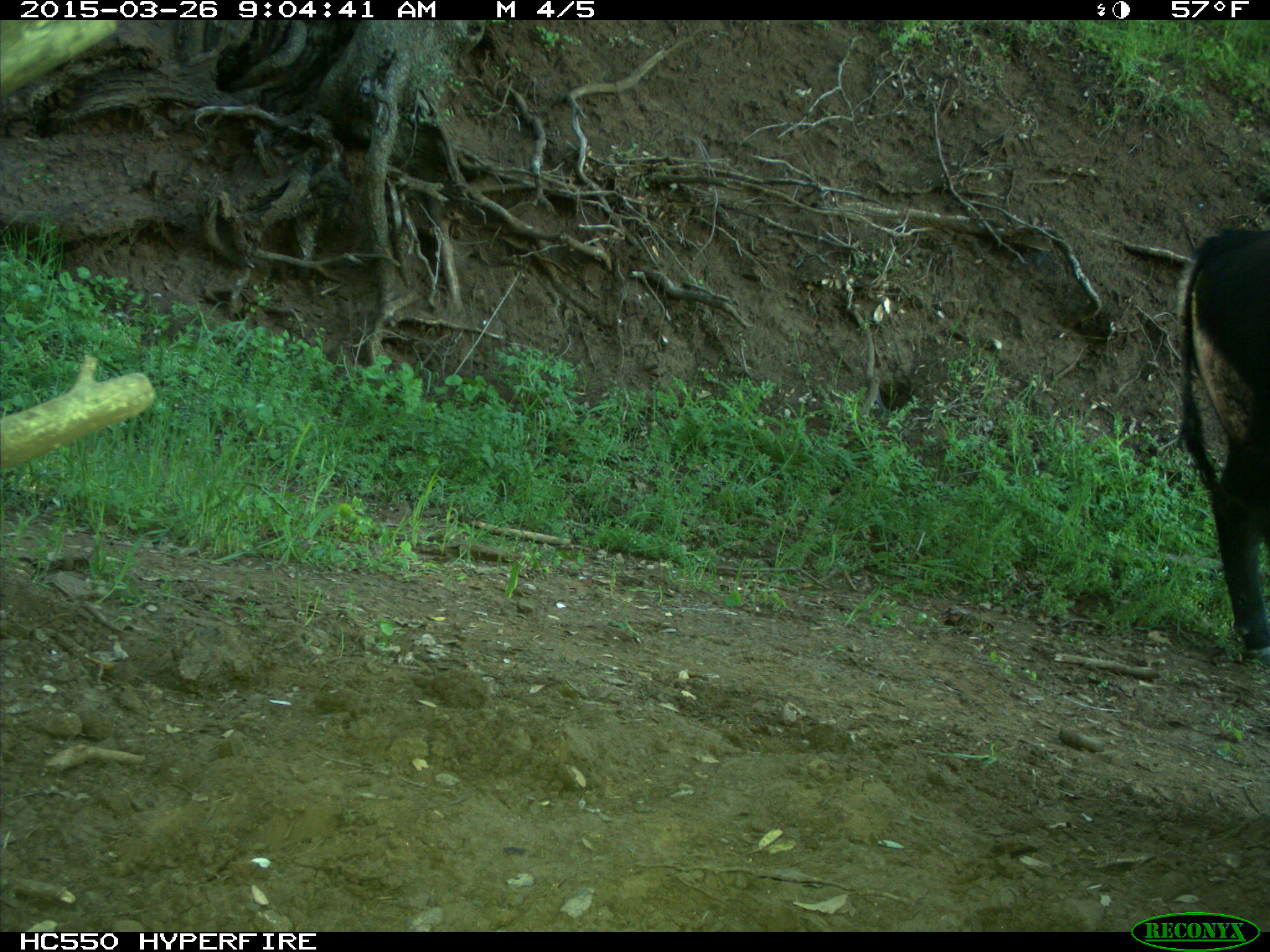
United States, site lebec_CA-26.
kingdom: Animalia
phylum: Chordata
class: Mammalia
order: Artiodactyla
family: Bovidae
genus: Bos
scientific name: Bos taurus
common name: domestic cow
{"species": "Bos taurus (domestic cow)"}